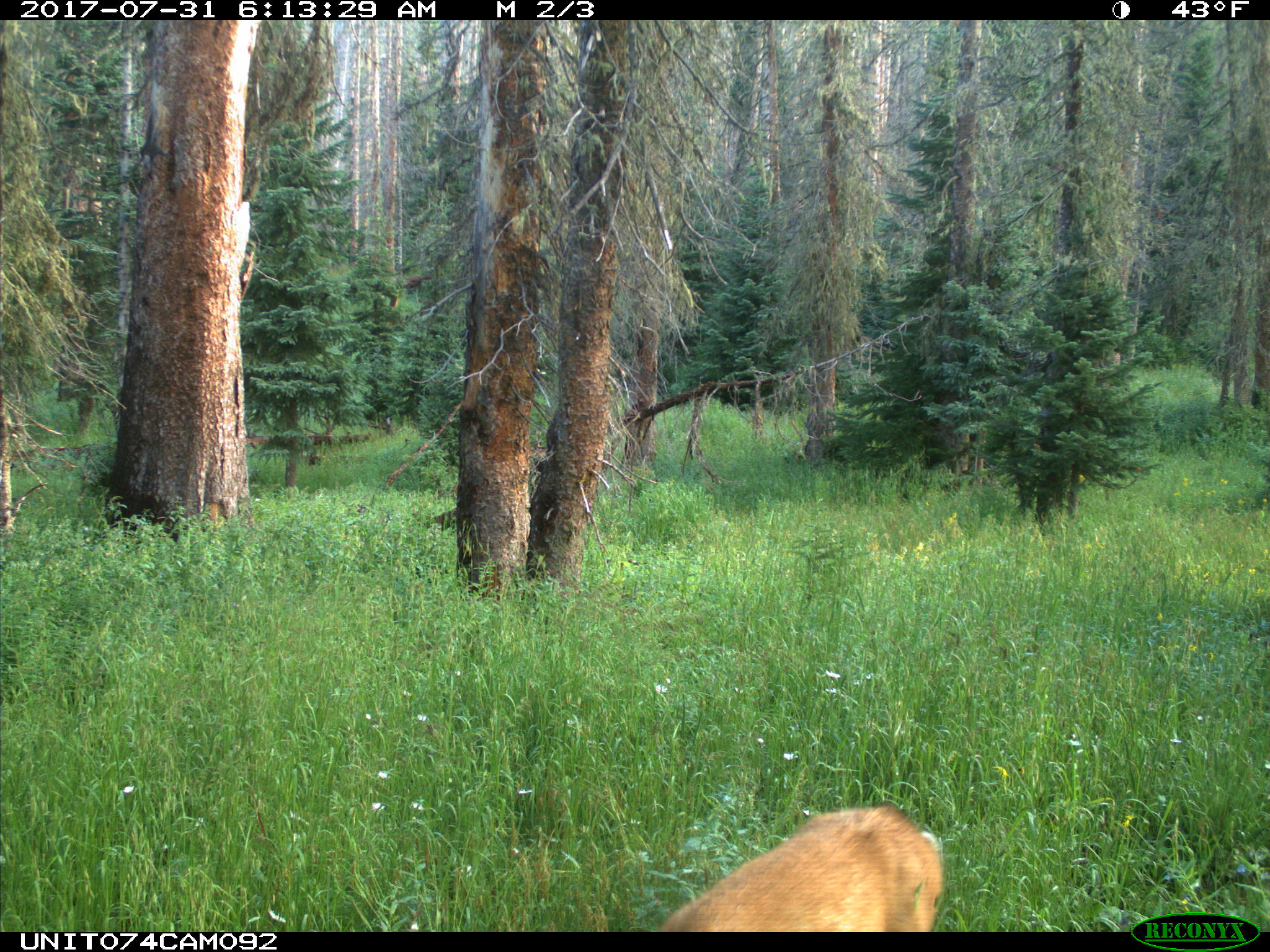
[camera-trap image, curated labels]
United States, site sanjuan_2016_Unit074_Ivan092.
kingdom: Animalia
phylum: Chordata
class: Mammalia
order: Artiodactyla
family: Cervidae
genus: Odocoileus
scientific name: Odocoileus hemionus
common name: mule deer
Odocoileus hemionus (mule deer).